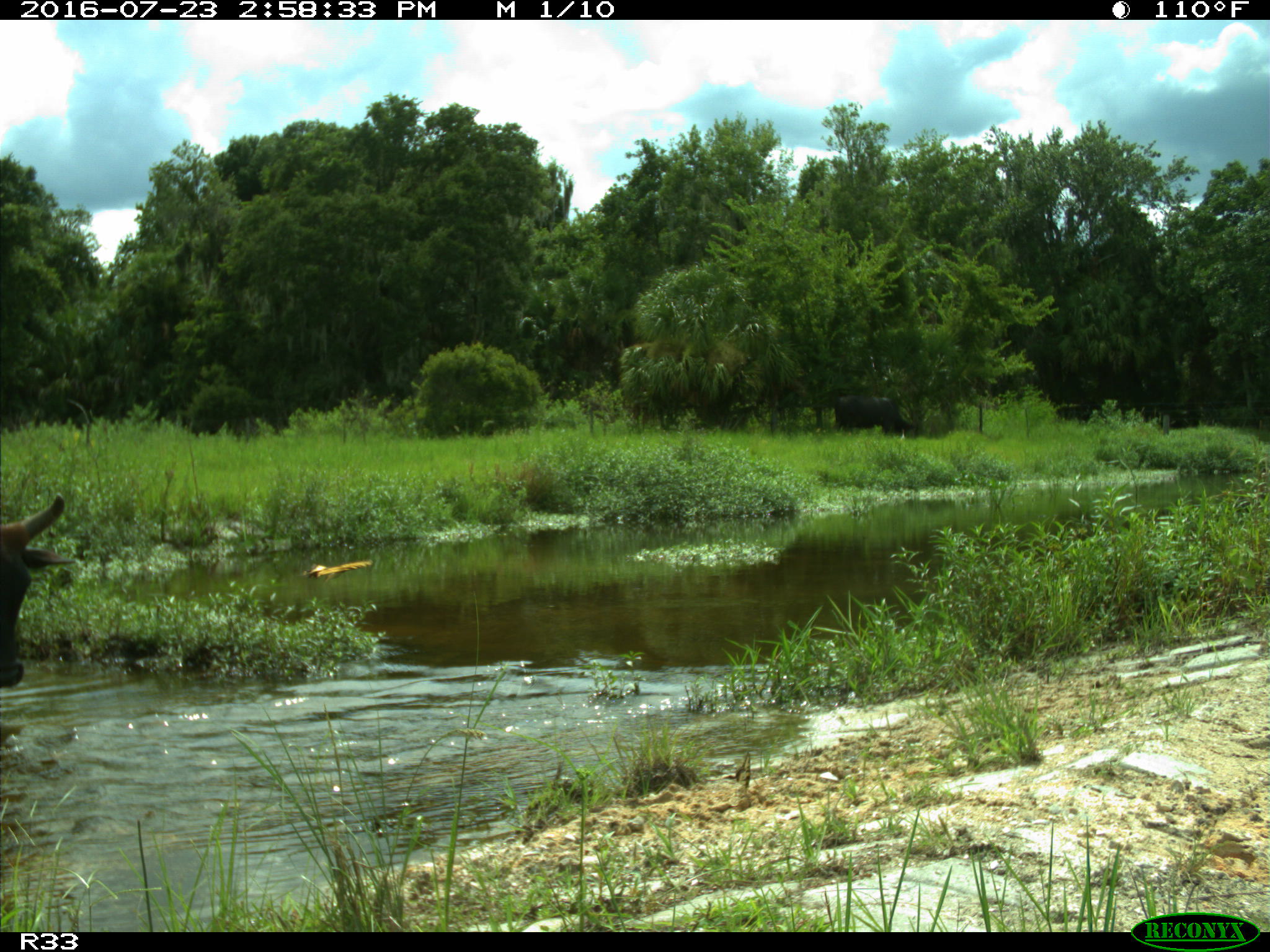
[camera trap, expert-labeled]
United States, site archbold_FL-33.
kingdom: Animalia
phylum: Chordata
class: Mammalia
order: Artiodactyla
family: Bovidae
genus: Bos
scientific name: Bos taurus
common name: domestic cow